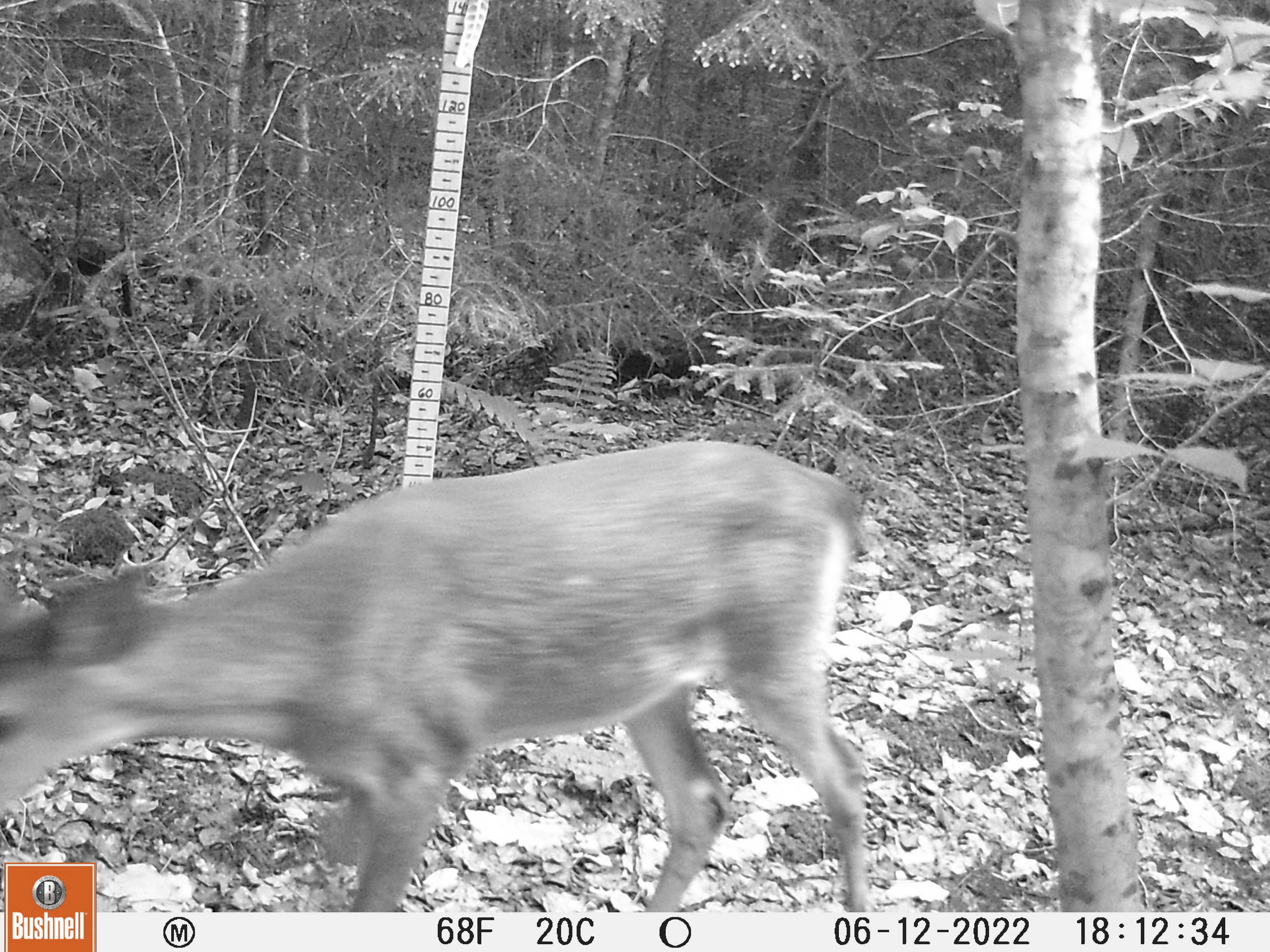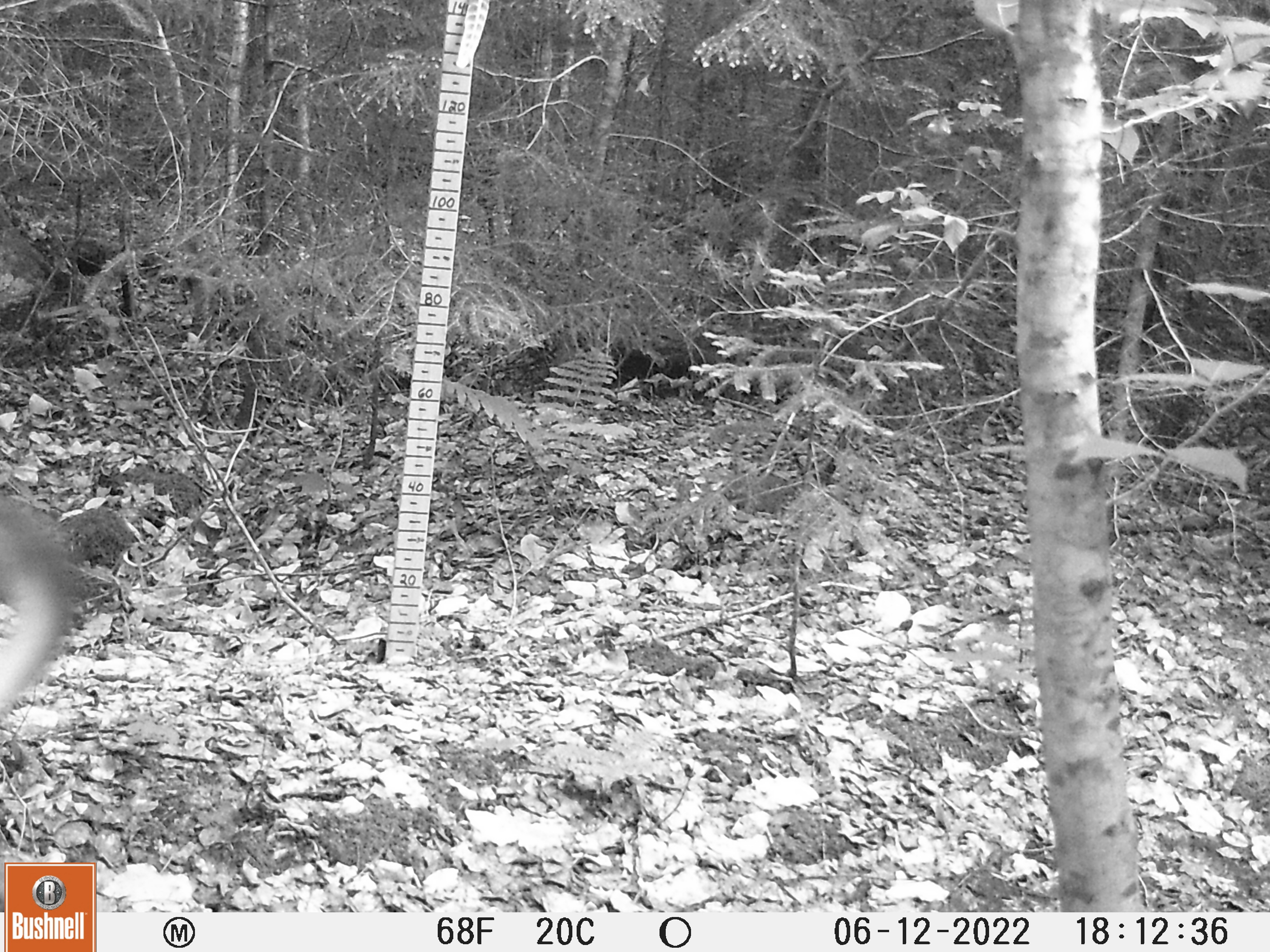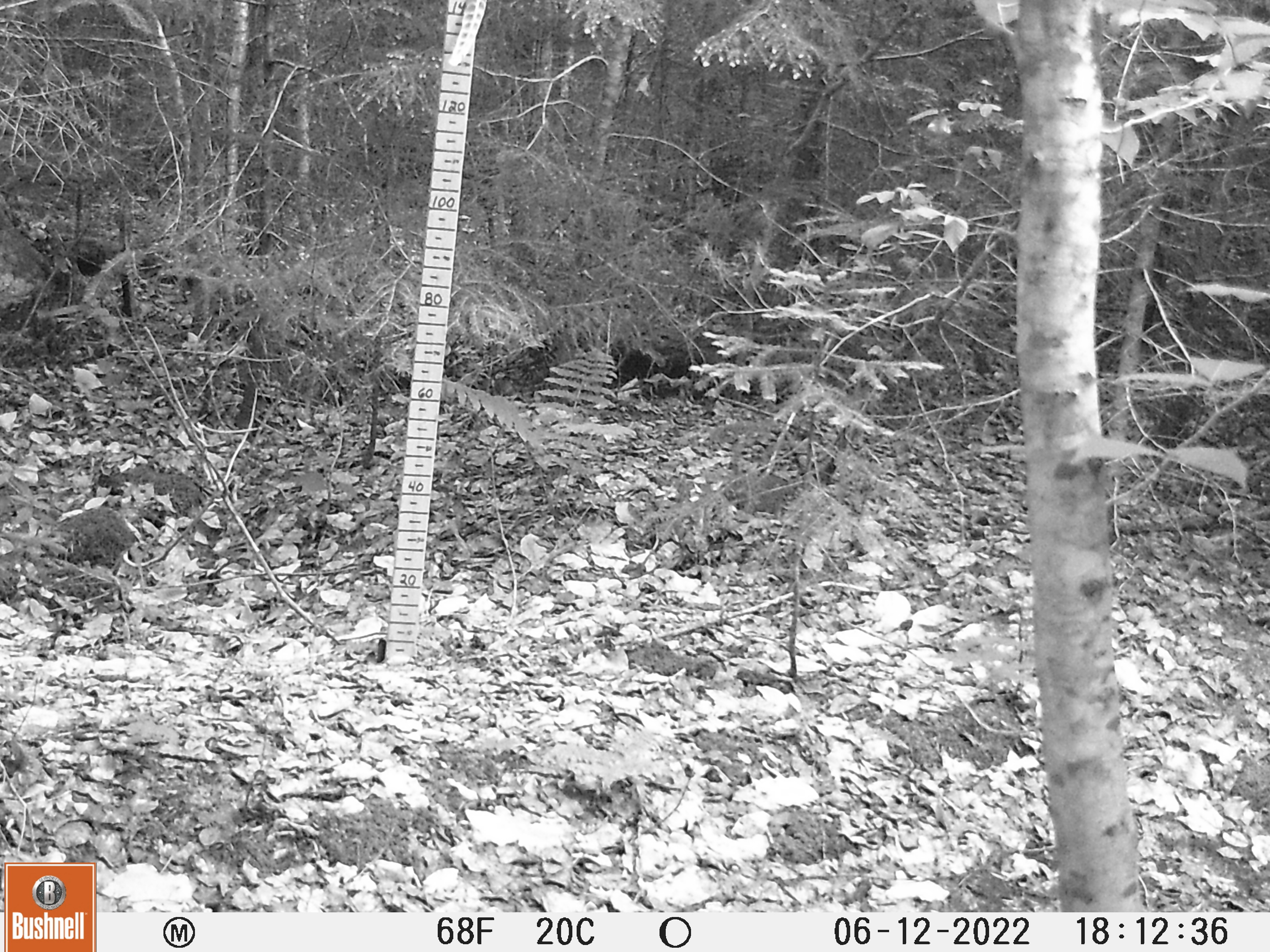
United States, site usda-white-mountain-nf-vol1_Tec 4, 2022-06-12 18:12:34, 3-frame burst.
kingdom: Animalia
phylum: Chordata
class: Mammalia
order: Artiodactyla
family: Cervidae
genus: Odocoileus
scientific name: Odocoileus virginianus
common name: white-tailed deer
White-tailed deer (Odocoileus virginianus).